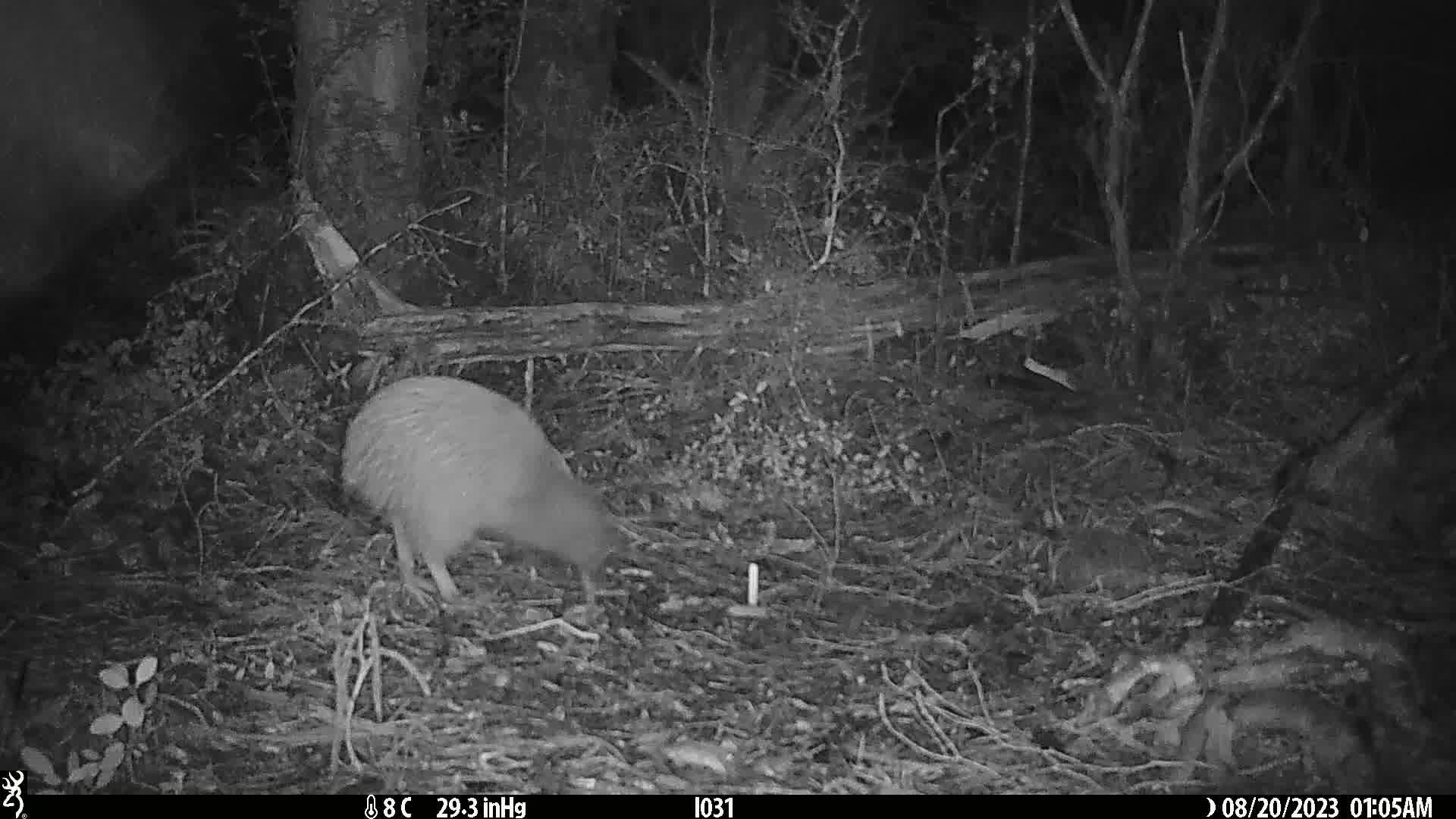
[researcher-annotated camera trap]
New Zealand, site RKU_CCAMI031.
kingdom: Animalia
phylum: Chordata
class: Aves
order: Apterygiformes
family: Apterygidae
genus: Apteryx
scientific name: Apteryx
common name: kiwi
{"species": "kiwi (Apteryx)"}